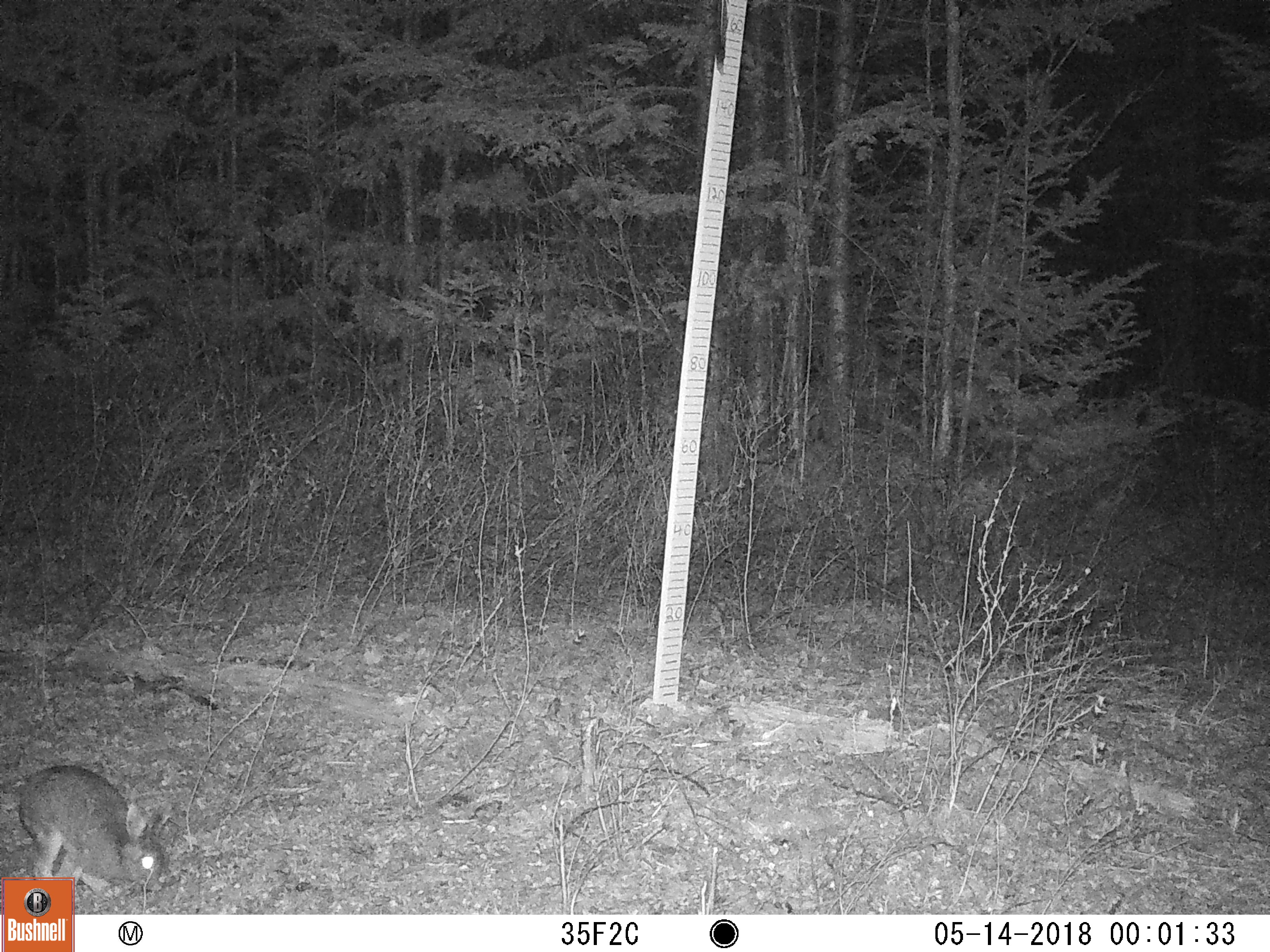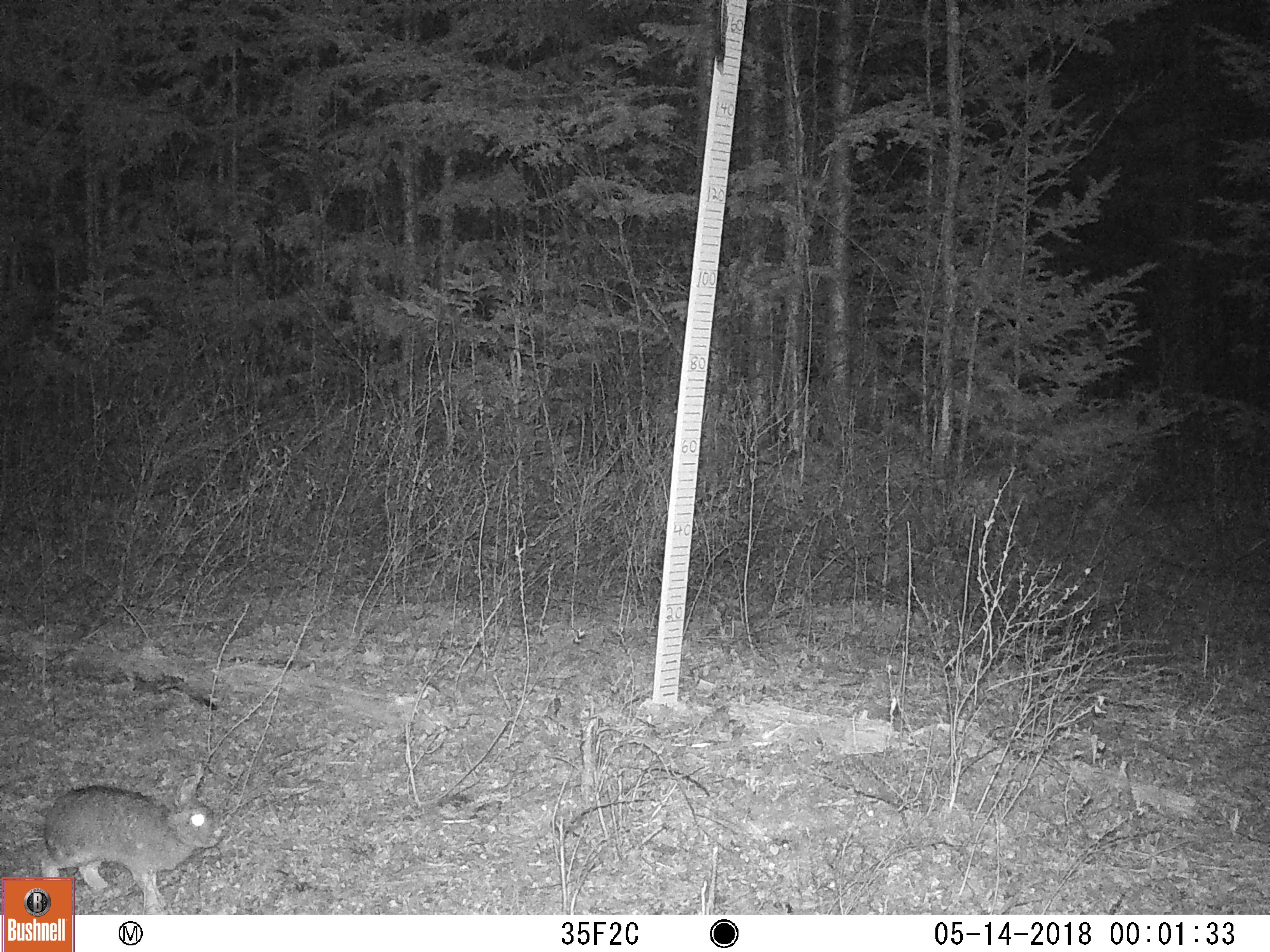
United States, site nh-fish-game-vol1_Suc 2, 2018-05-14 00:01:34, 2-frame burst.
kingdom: Animalia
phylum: Chordata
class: Mammalia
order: Lagomorpha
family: Leporidae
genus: Lepus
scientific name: Lepus americanus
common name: snowshoe hare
Snowshoe hare (Lepus americanus).